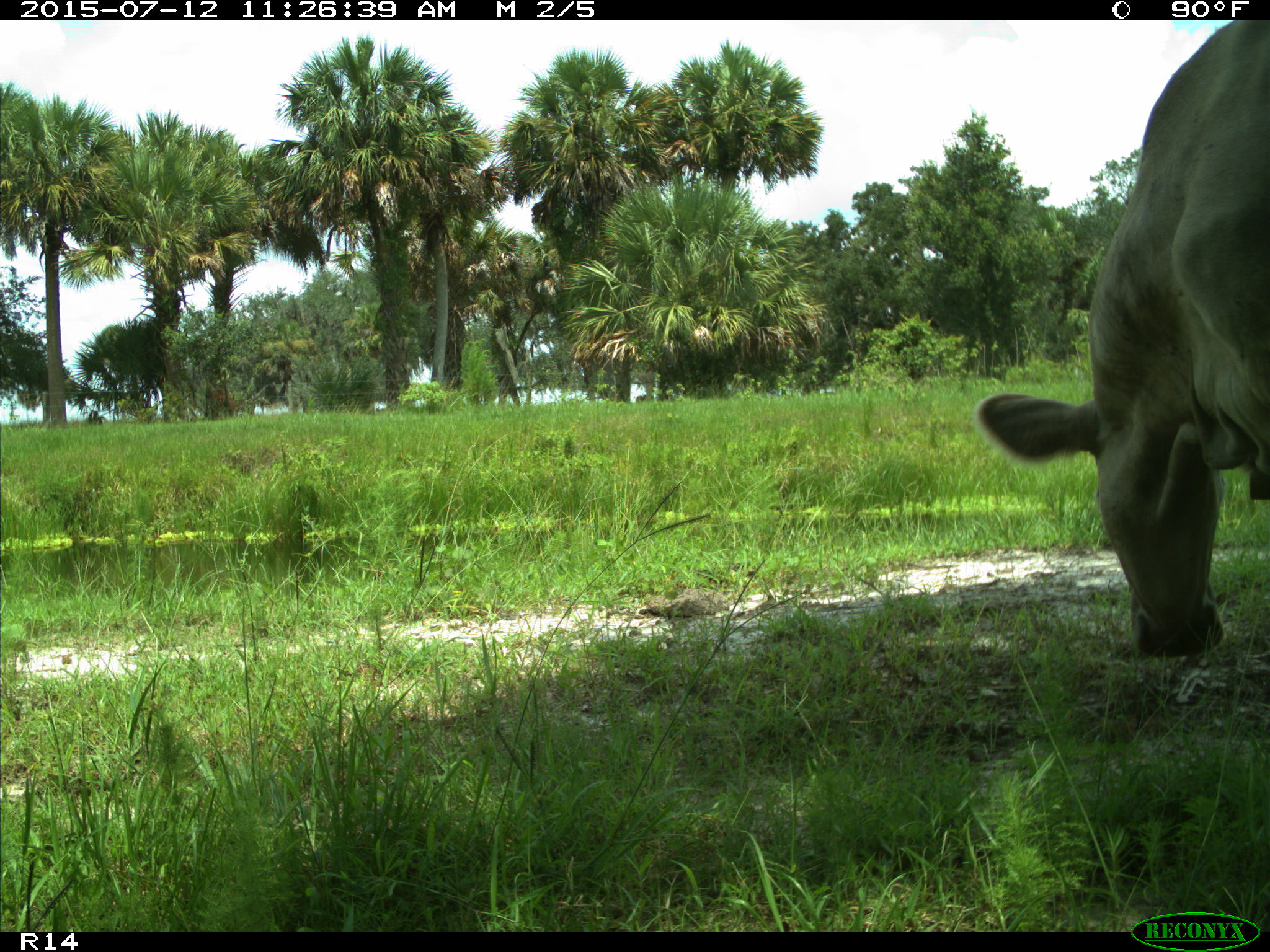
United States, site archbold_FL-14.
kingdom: Animalia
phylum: Chordata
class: Mammalia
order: Artiodactyla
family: Bovidae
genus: Bos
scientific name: Bos taurus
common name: domestic cow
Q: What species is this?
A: Bos taurus (domestic cow).